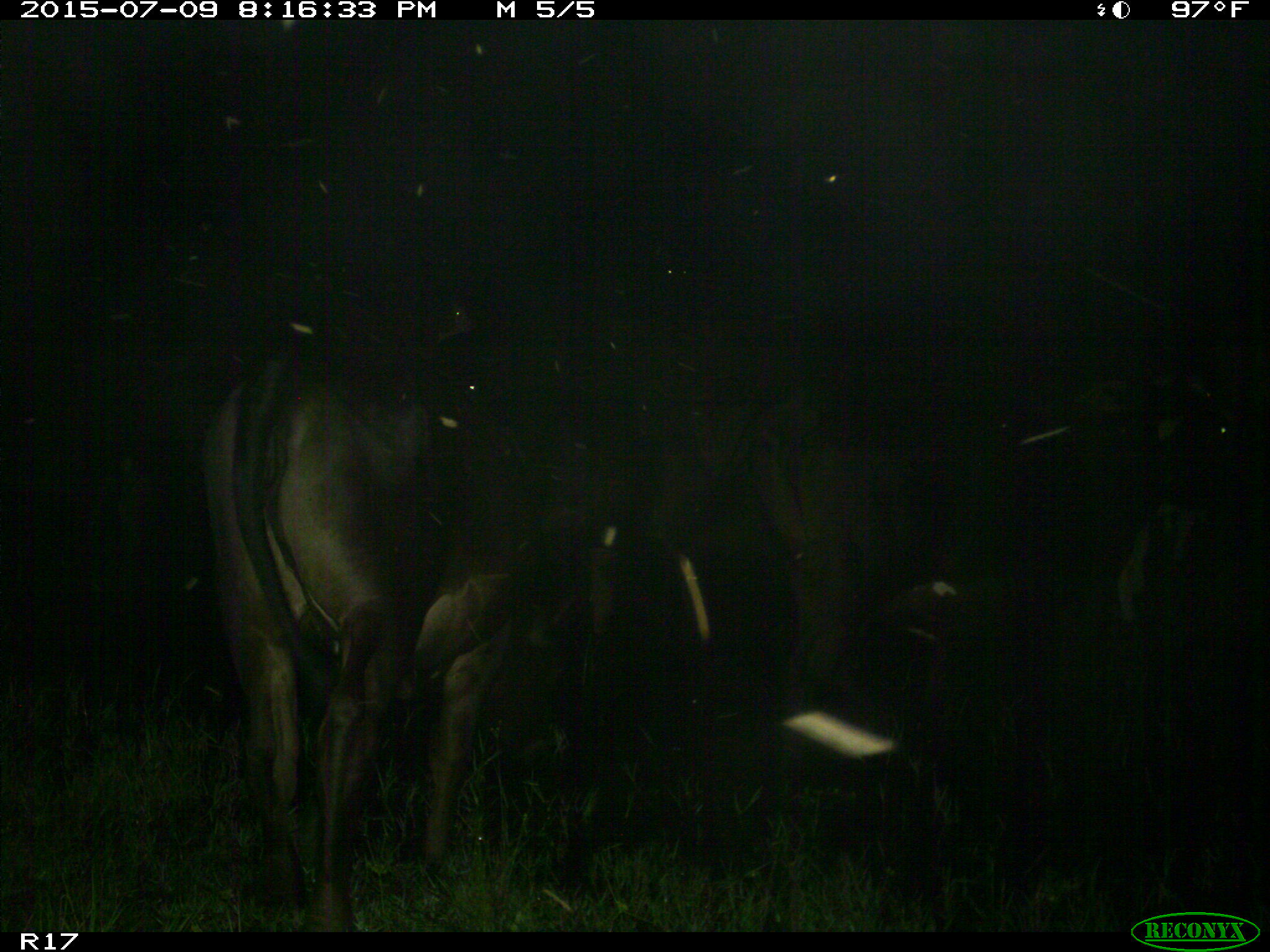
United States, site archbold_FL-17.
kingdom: Animalia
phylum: Chordata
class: Mammalia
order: Artiodactyla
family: Bovidae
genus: Bos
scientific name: Bos taurus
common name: domestic cow